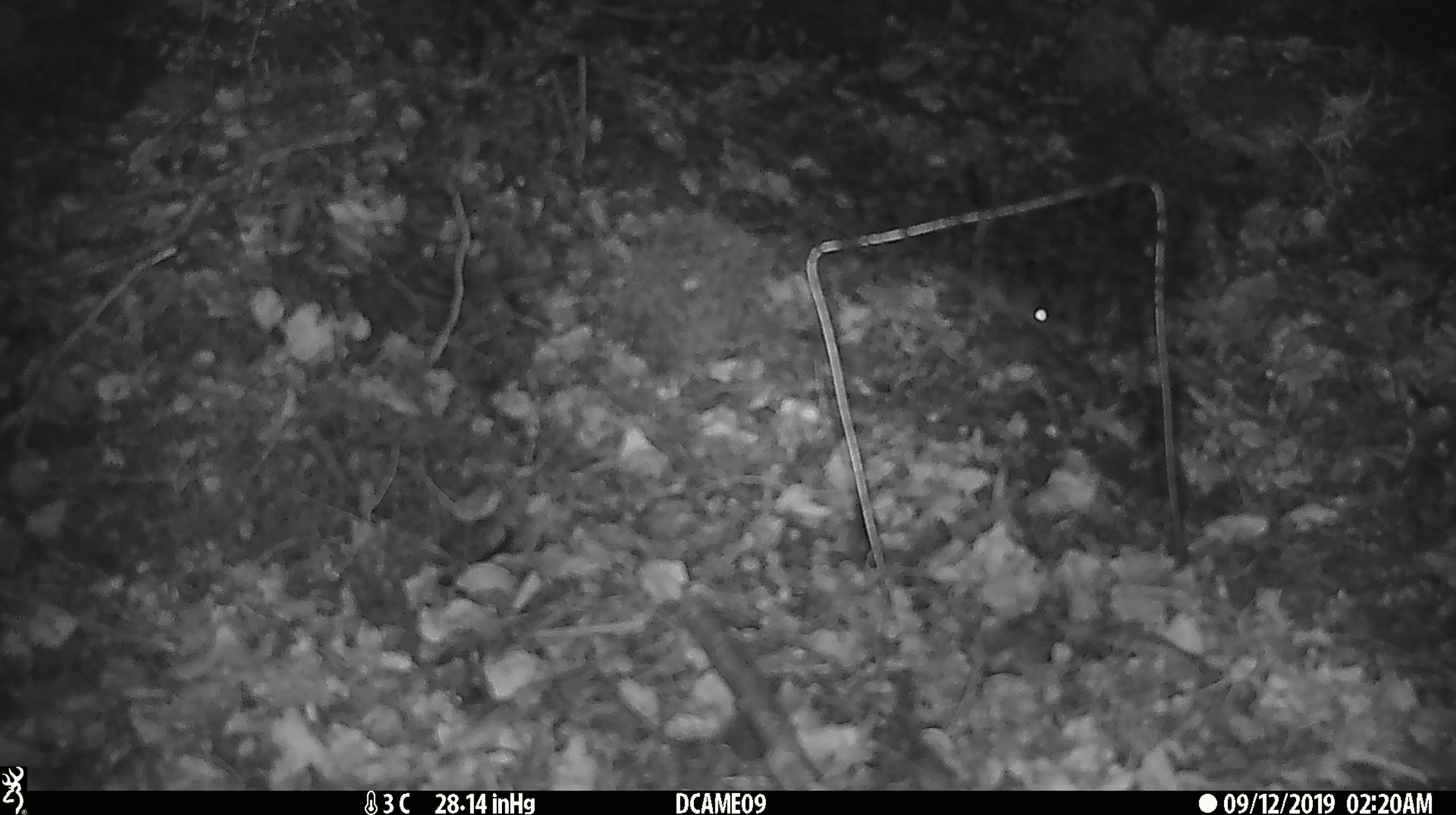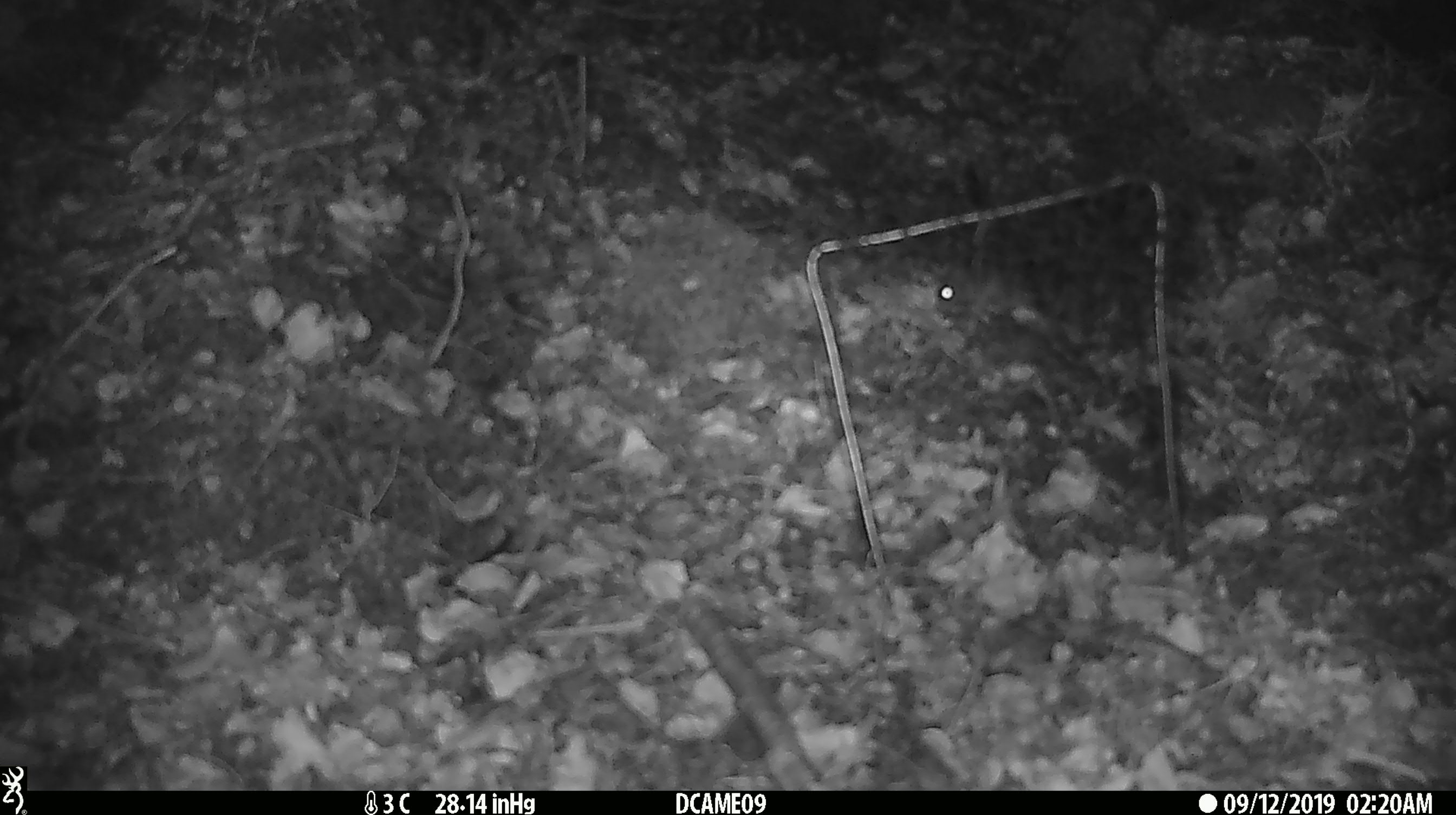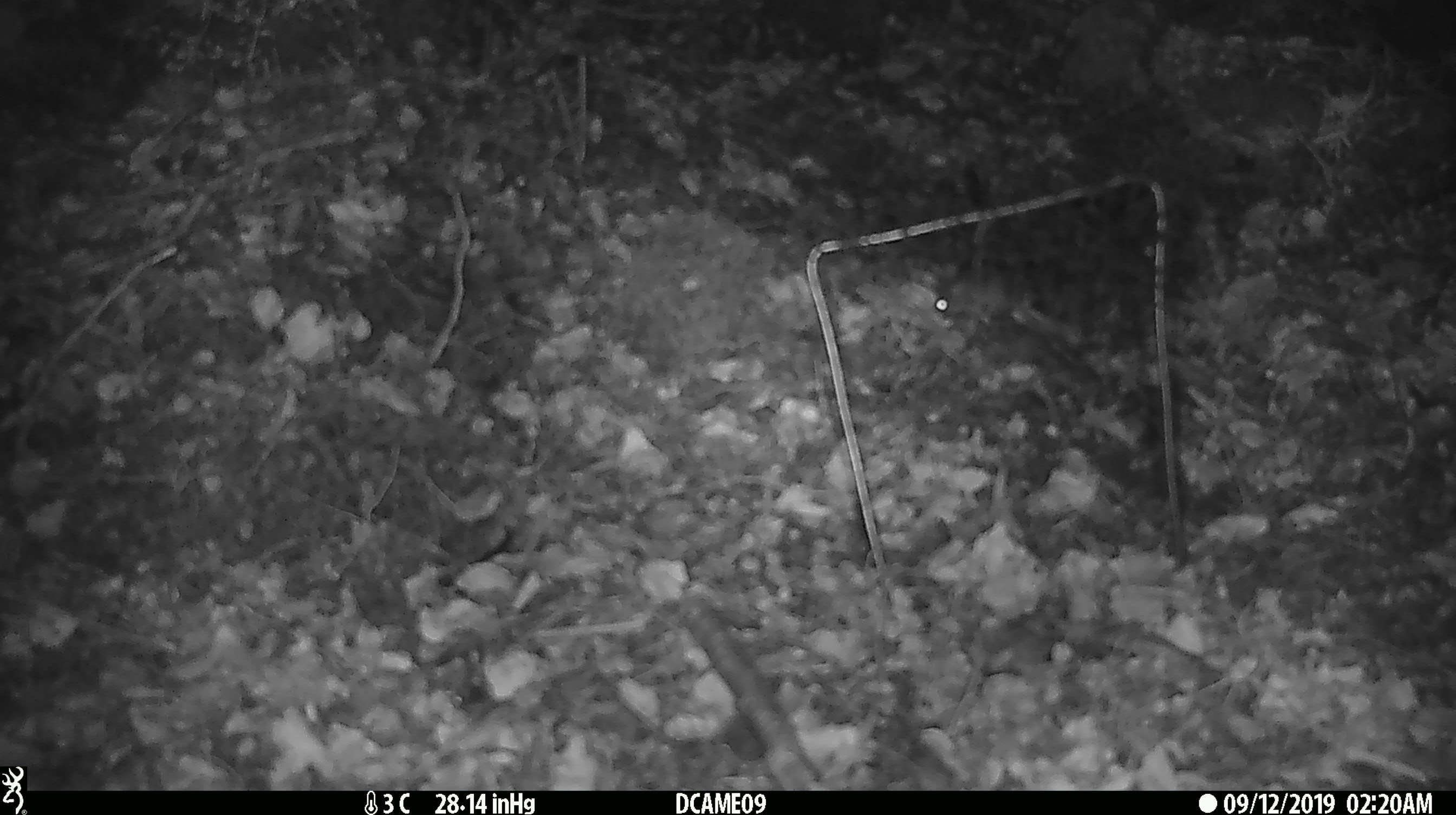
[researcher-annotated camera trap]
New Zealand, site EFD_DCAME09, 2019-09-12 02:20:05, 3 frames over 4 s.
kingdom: Animalia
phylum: Chordata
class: Mammalia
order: Rodentia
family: Muridae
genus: Mus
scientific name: Mus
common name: mouse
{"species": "mouse (Mus)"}